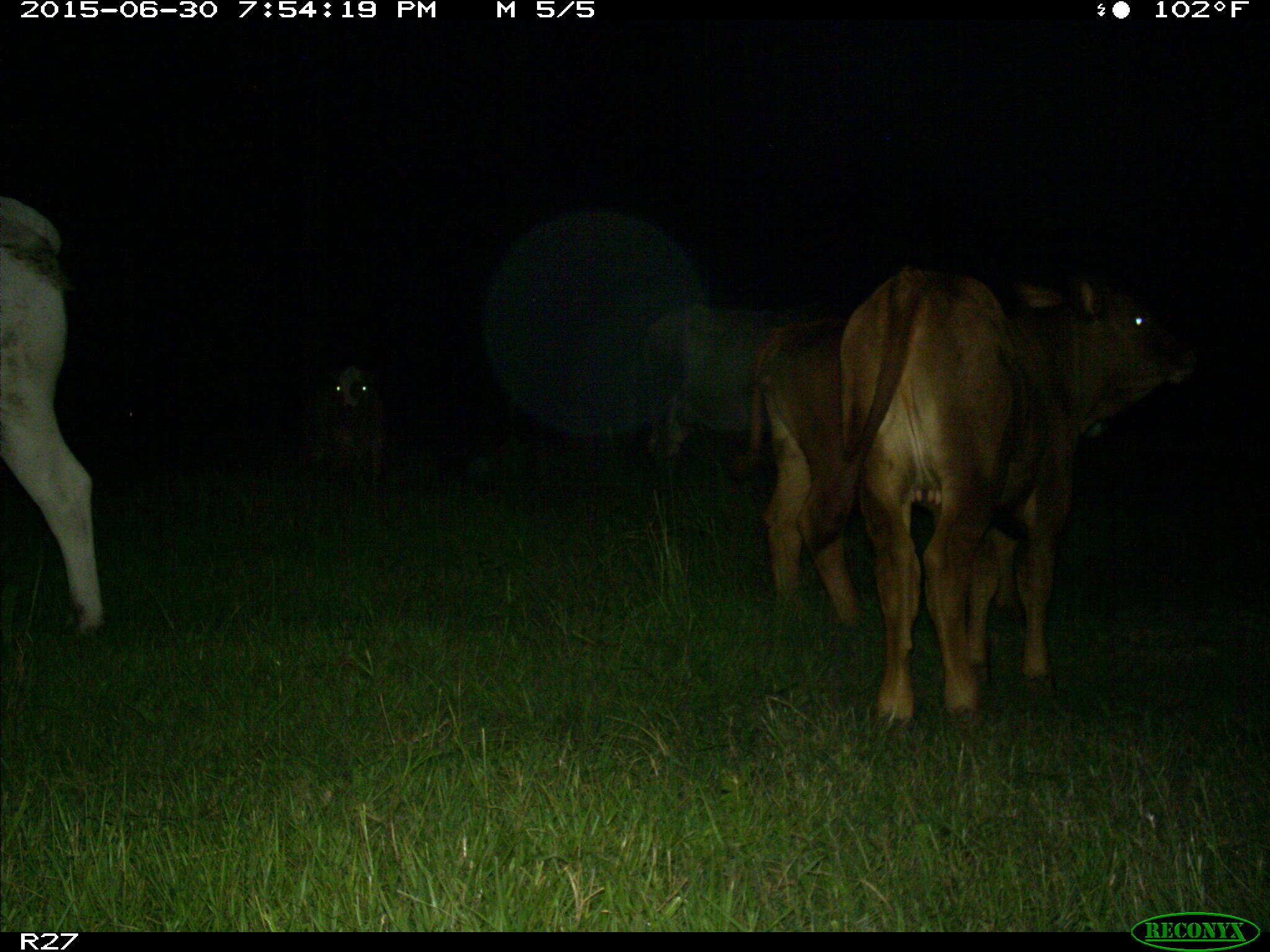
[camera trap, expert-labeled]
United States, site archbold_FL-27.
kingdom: Animalia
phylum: Chordata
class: Mammalia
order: Artiodactyla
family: Bovidae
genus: Bos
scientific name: Bos taurus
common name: domestic cow